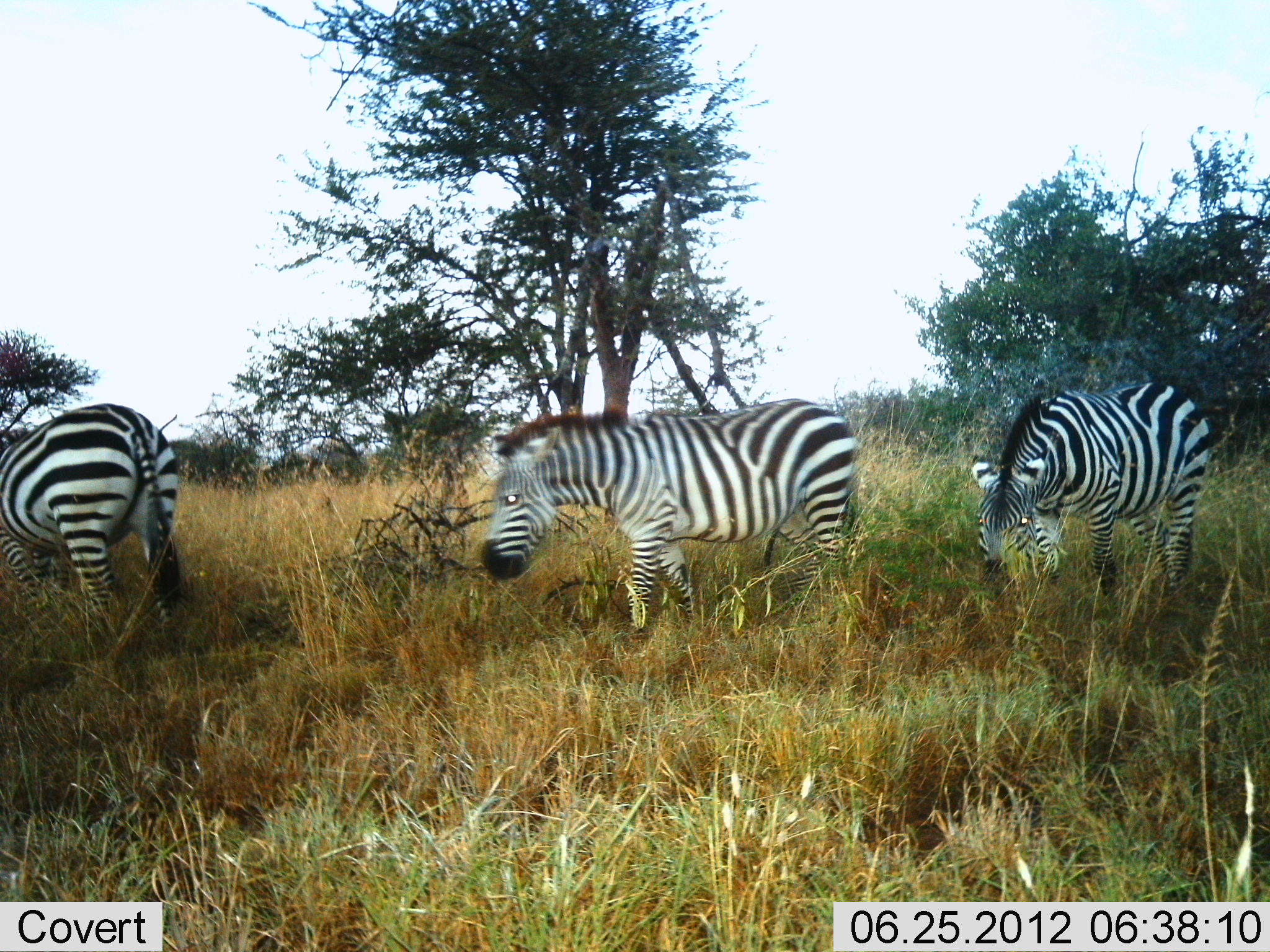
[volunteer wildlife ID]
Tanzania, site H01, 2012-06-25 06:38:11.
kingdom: Animalia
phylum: Chordata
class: Mammalia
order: Perissodactyla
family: Equidae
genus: Equus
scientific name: Equus quagga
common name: plains zebra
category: zebra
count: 3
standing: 30%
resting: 0%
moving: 60%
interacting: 0%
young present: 0%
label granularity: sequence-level